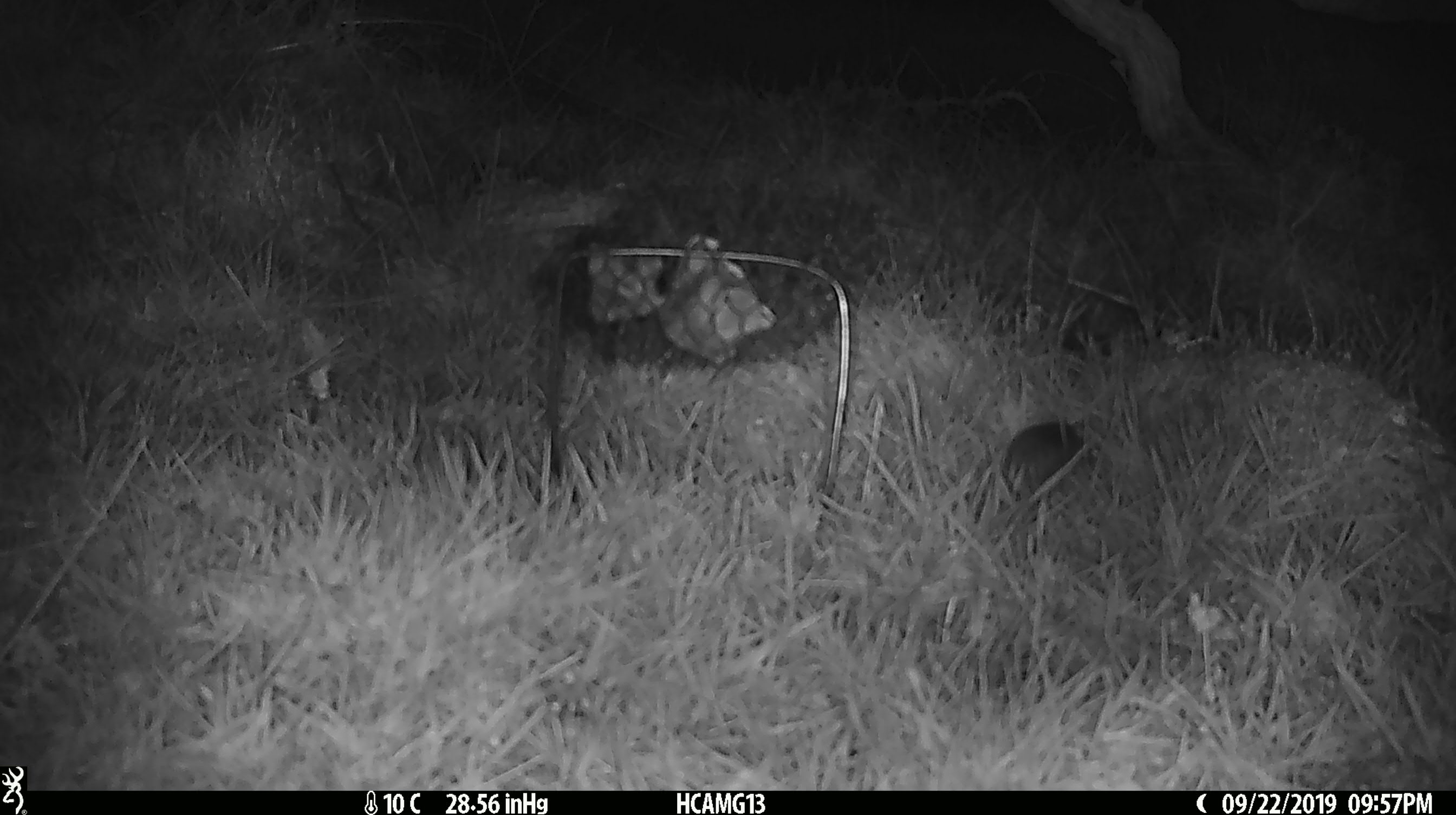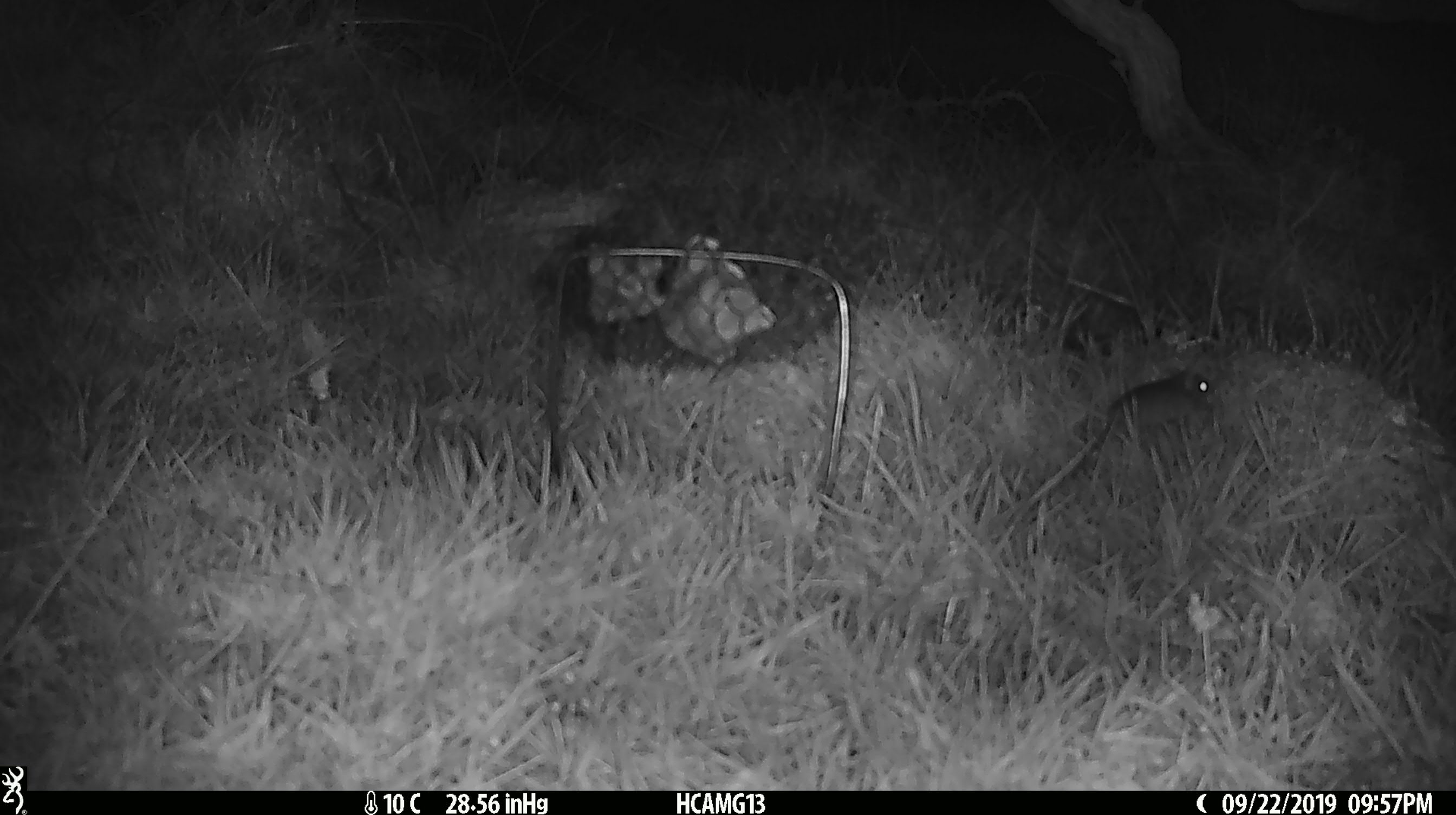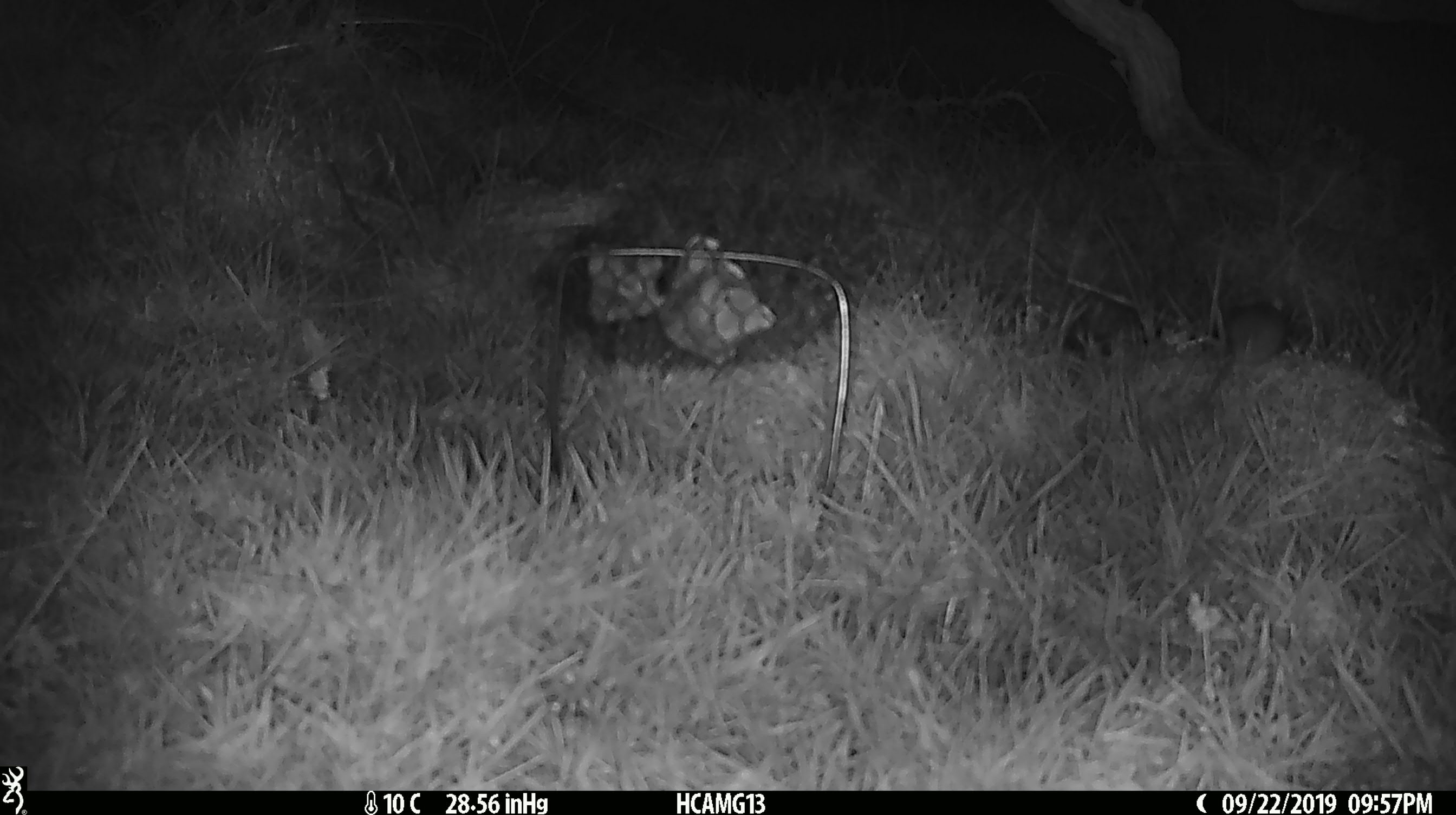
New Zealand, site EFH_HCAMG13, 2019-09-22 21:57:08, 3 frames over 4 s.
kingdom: Animalia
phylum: Chordata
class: Mammalia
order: Rodentia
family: Muridae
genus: Mus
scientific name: Mus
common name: mouse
Mouse (Mus).